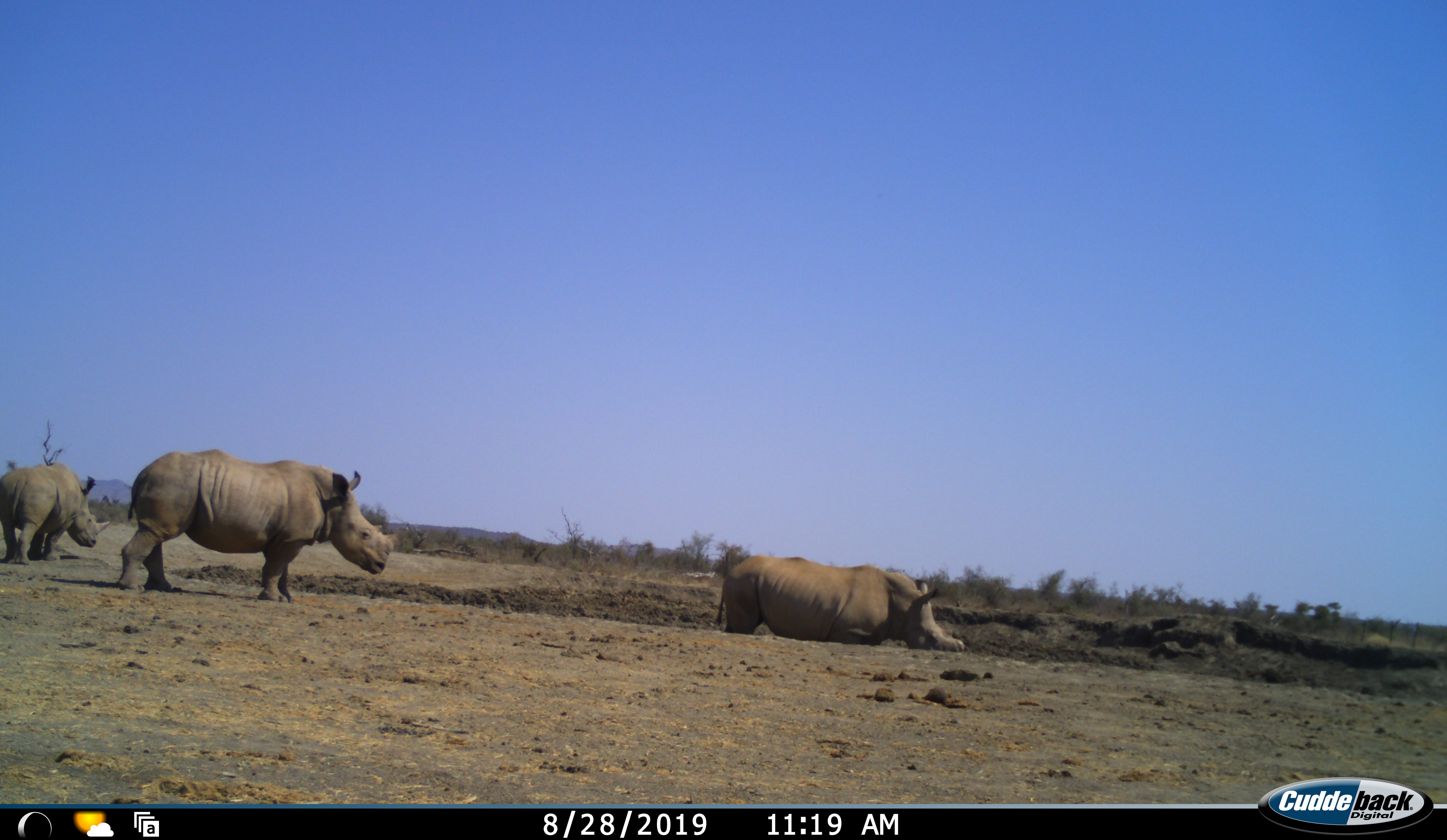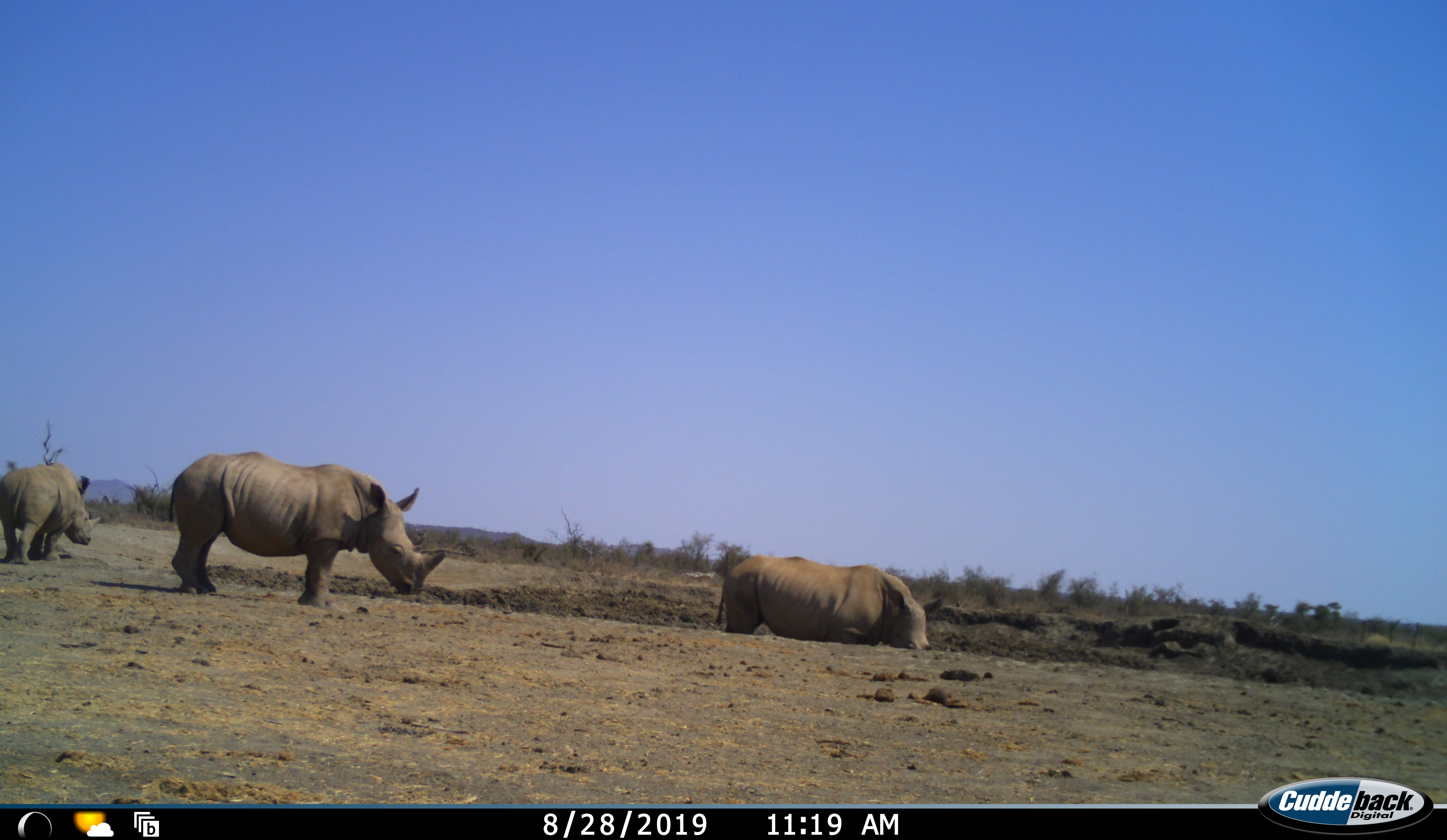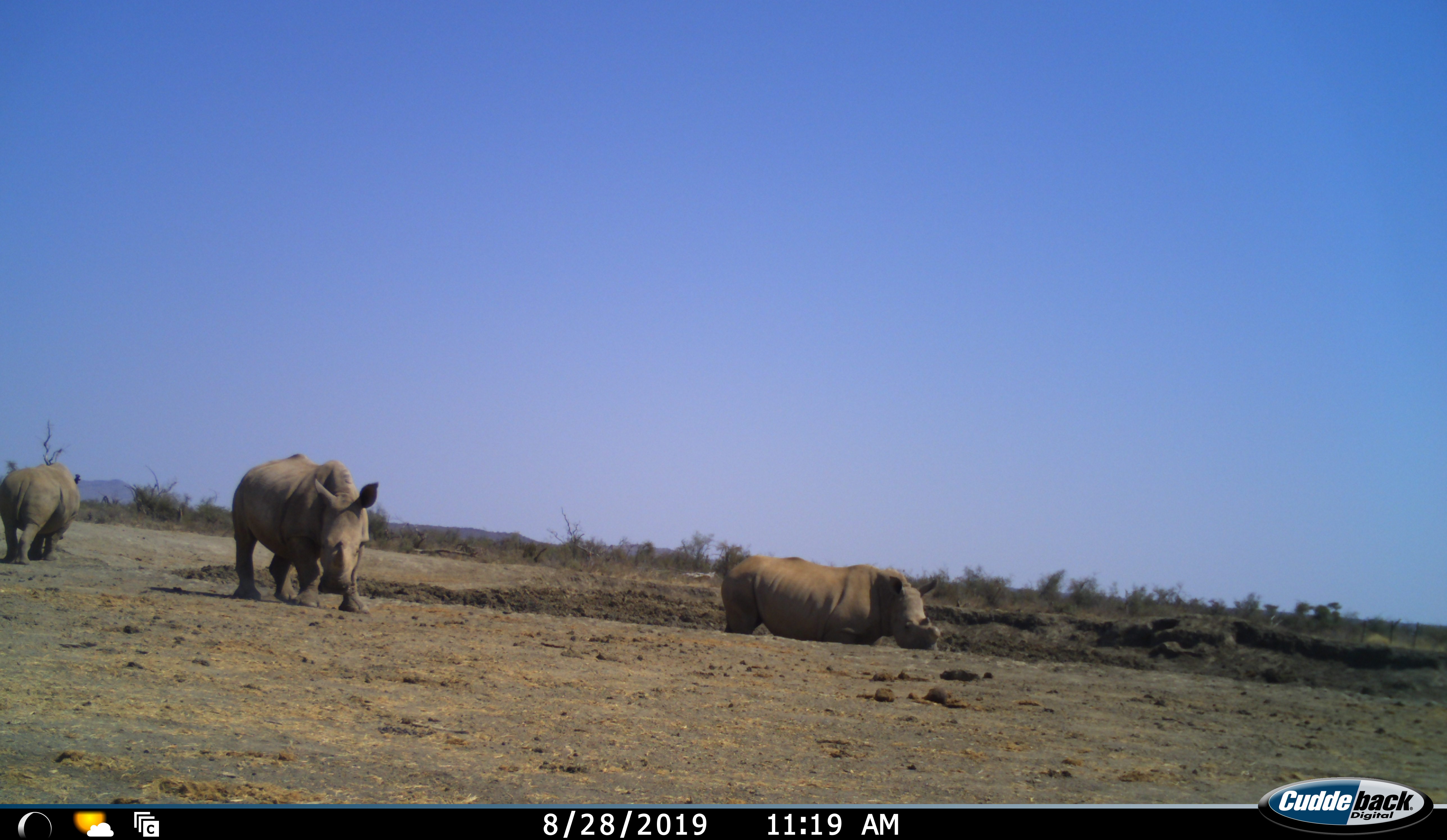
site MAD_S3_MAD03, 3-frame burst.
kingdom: Animalia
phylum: Chordata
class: Mammalia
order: Perissodactyla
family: Rhinocerotidae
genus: Ceratotherium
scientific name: Ceratotherium simum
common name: white rhinoceros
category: rhinoceroswhite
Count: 3.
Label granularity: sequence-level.